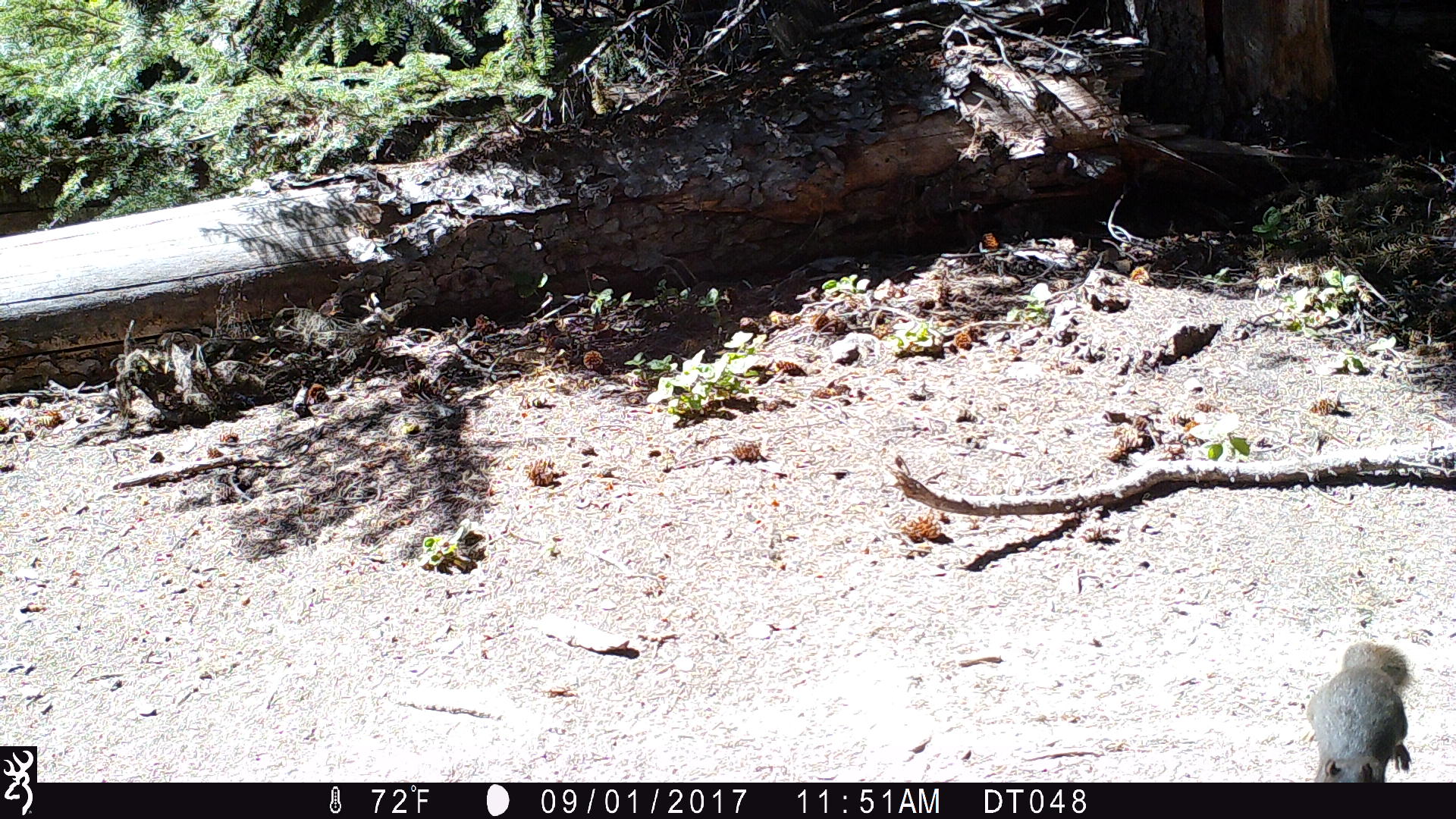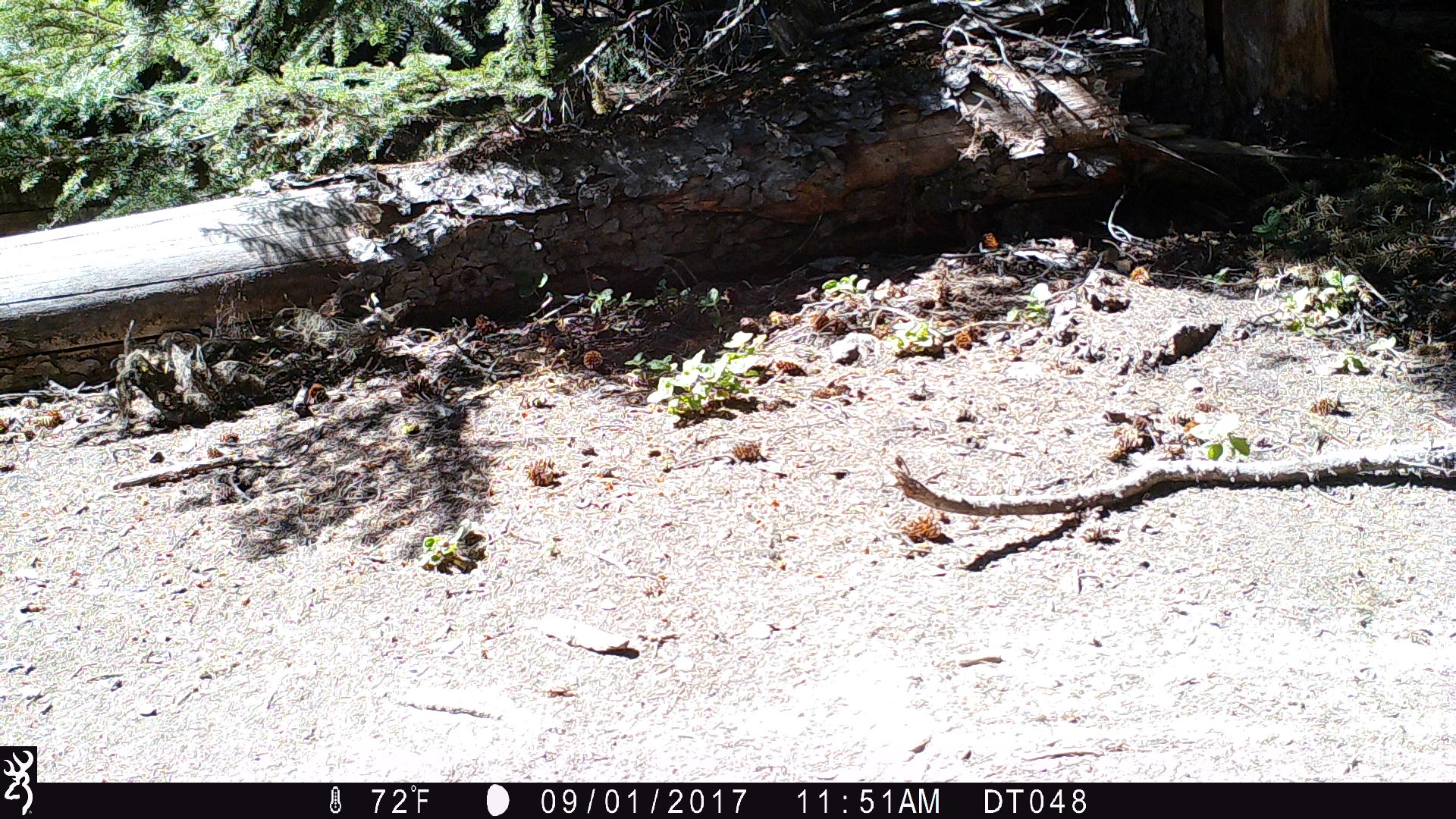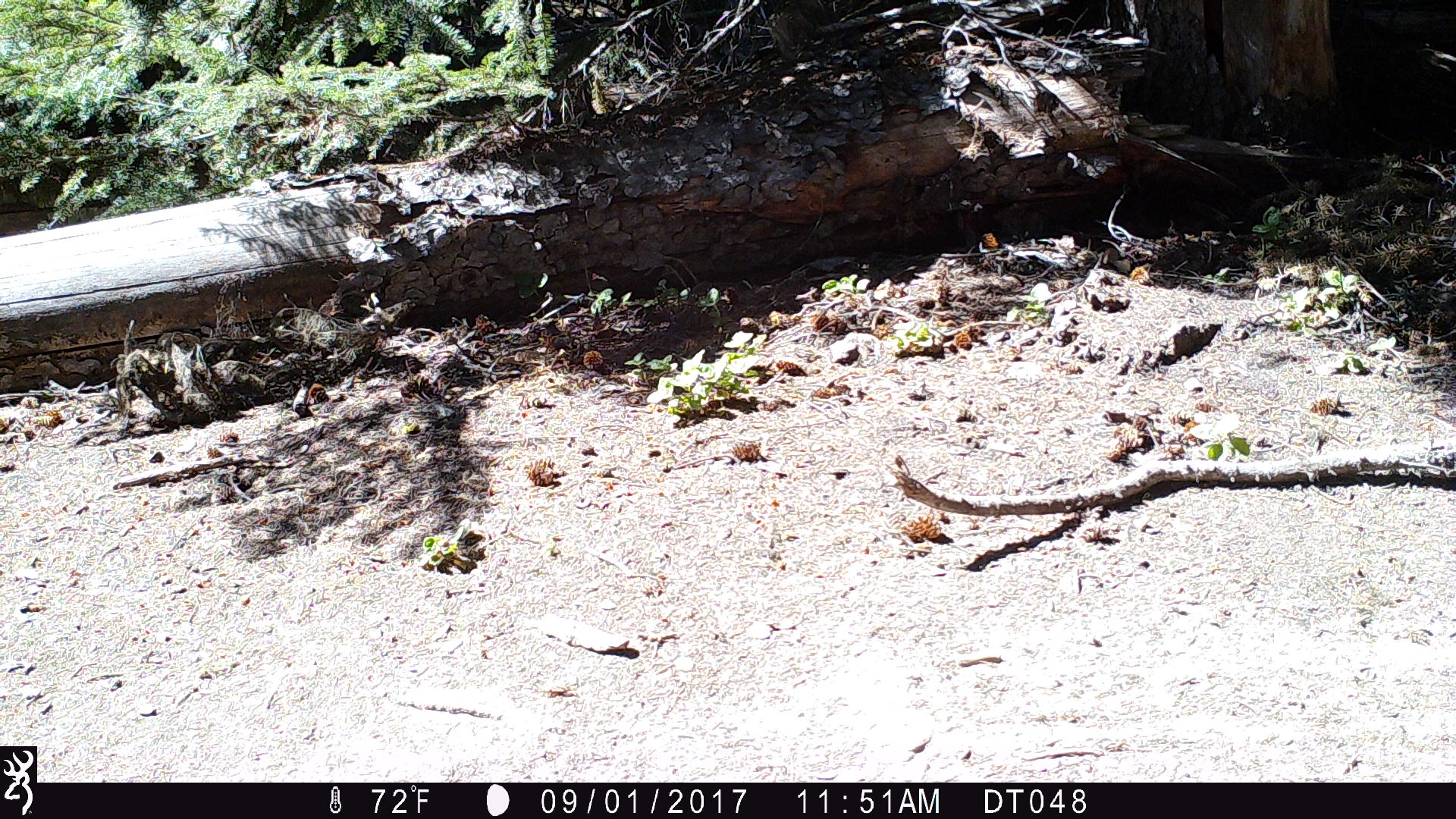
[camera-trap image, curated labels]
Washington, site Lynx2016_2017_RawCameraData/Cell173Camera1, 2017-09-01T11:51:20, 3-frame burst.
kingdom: Animalia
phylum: Chordata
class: Mammalia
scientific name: Mammalia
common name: small mammal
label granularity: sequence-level